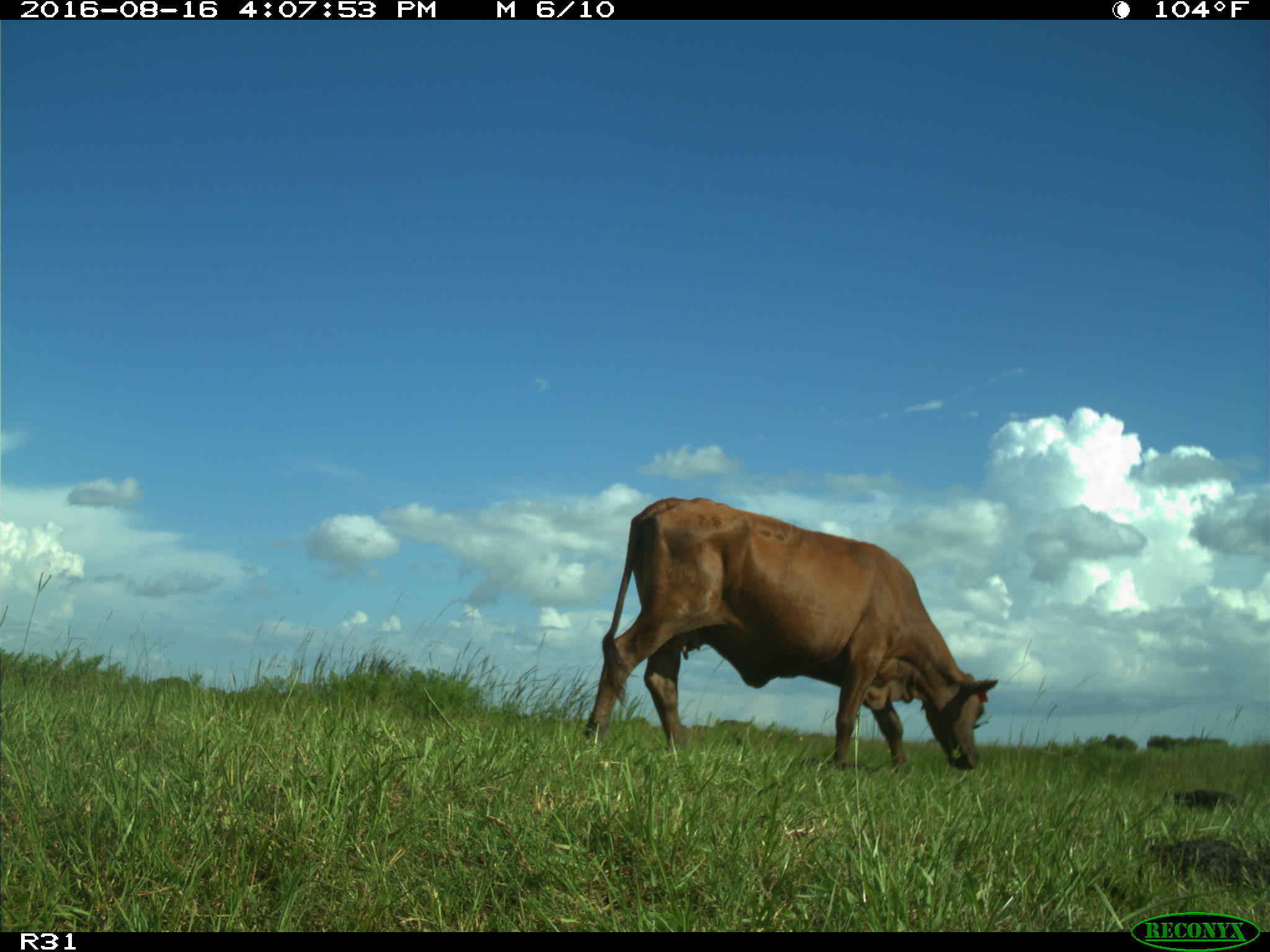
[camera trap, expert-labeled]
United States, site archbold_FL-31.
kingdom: Animalia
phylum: Chordata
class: Mammalia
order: Artiodactyla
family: Bovidae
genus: Bos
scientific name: Bos taurus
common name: domestic cow